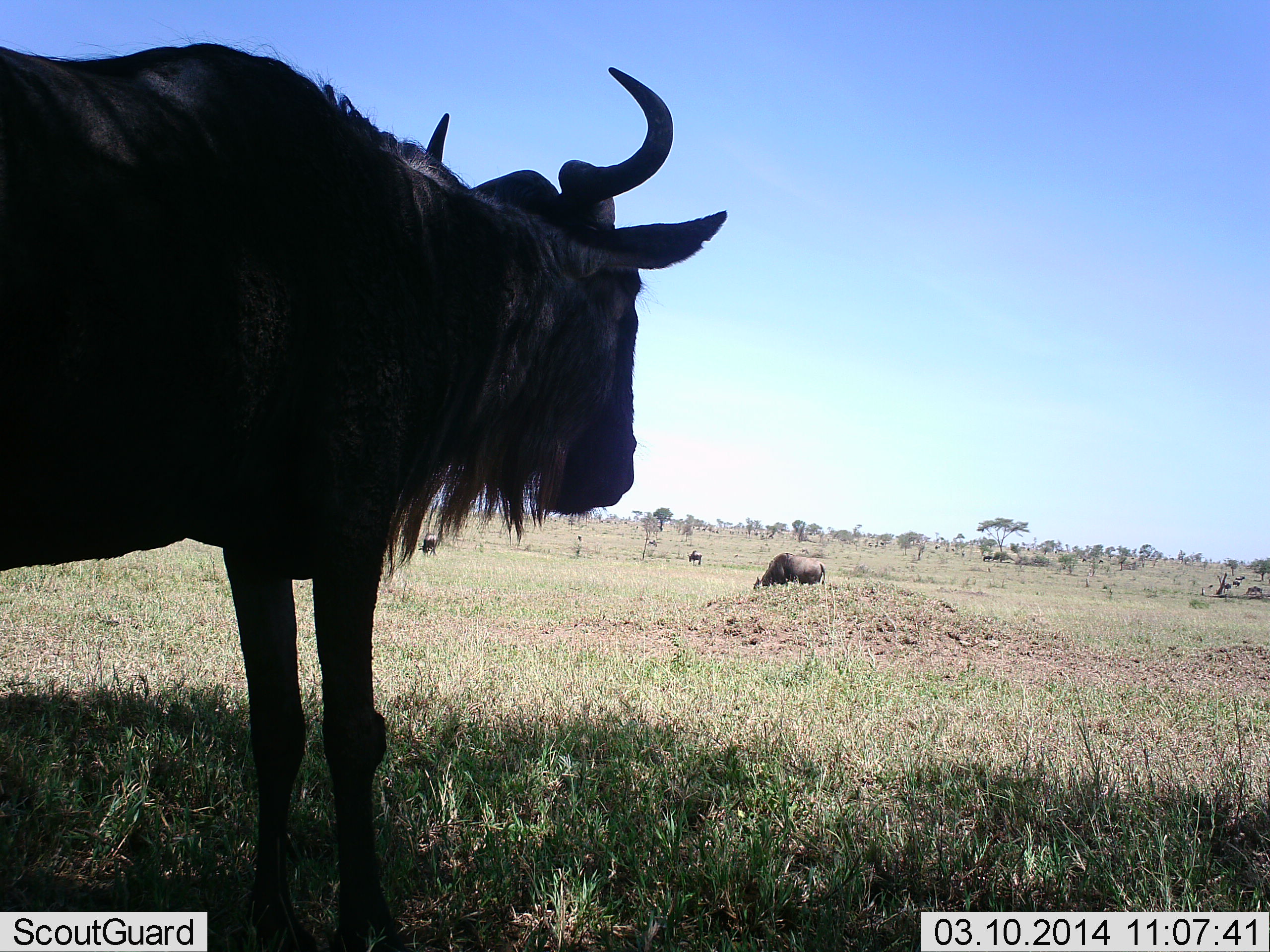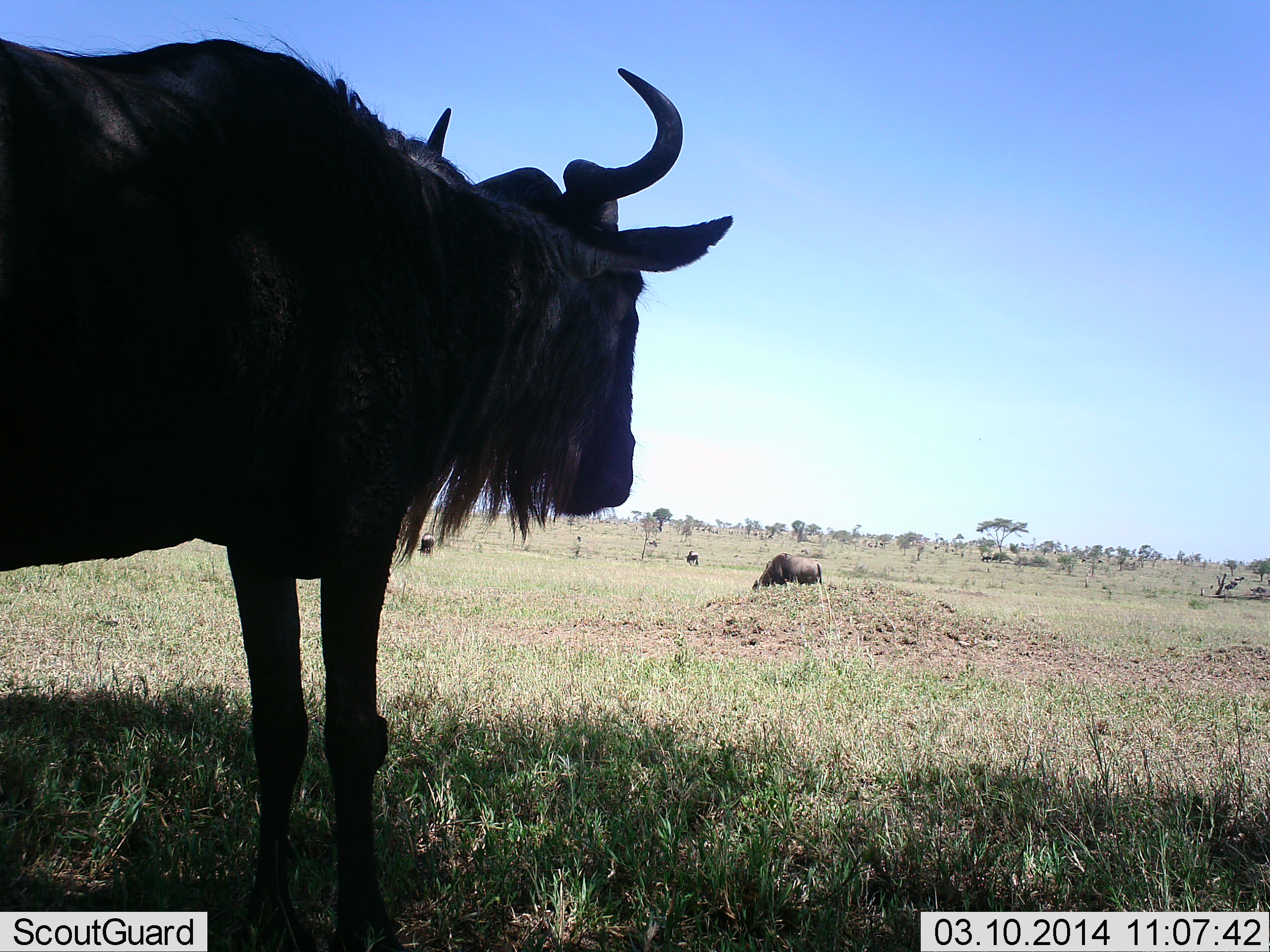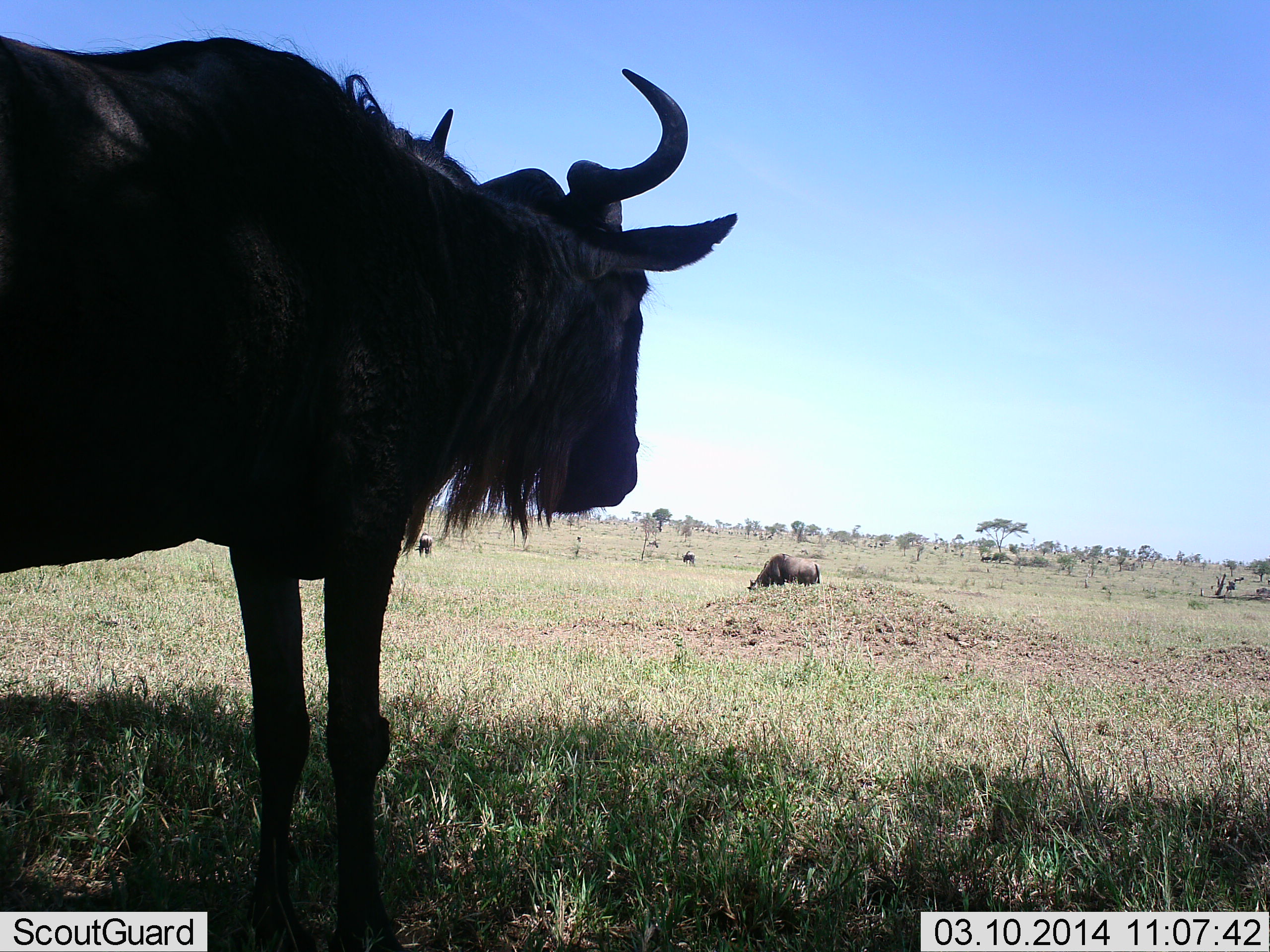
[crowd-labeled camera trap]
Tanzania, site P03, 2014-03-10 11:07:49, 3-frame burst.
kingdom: Animalia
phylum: Chordata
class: Mammalia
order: Artiodactyla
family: Bovidae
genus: Connochaetes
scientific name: Connochaetes taurinus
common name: blue wildebeest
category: wildebeest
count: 5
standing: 100%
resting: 20%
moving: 20%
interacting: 0%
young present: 0%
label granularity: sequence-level